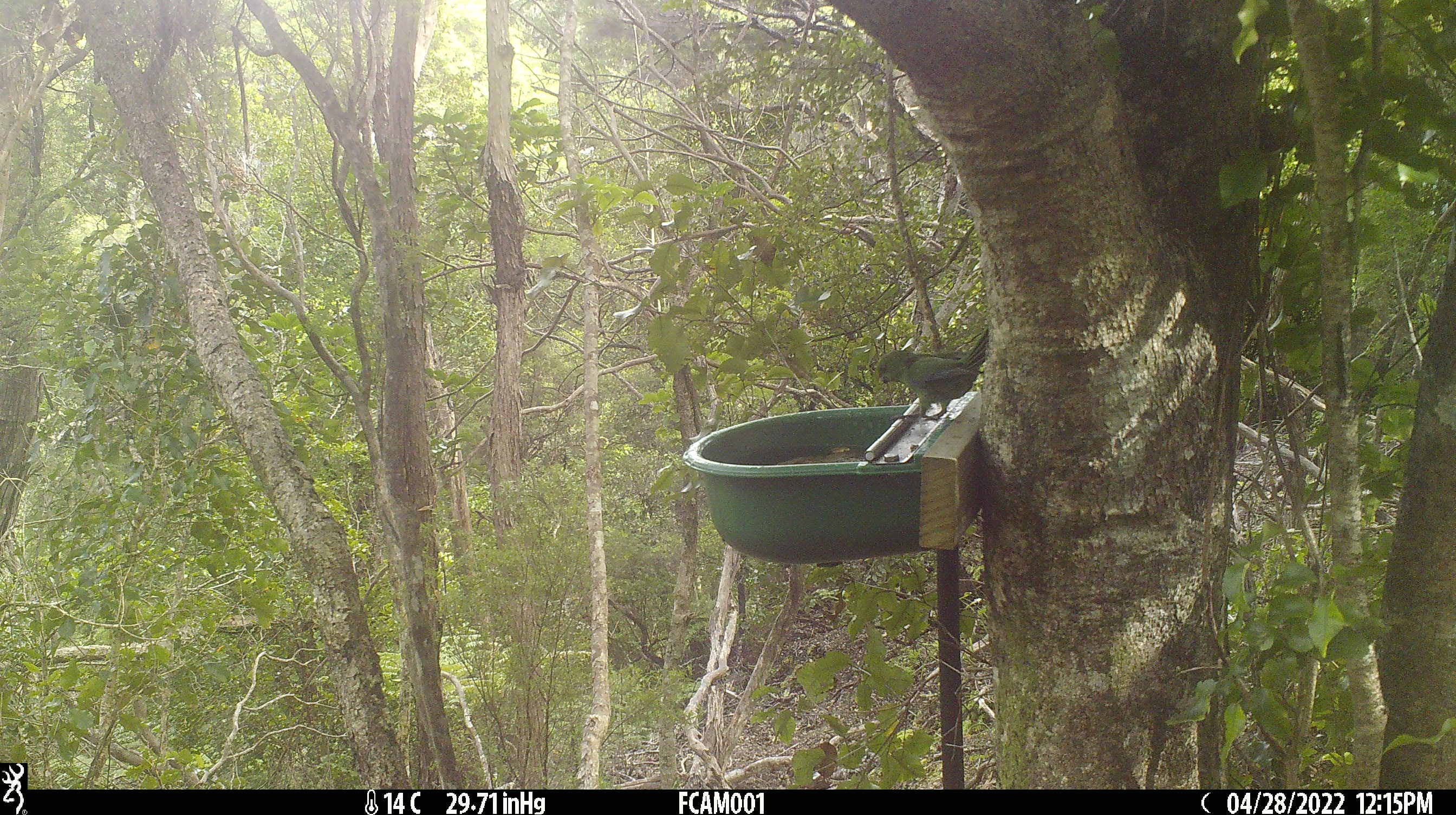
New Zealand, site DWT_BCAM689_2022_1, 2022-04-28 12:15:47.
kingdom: Animalia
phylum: Chordata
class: Aves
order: Psittaciformes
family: Psittaculidae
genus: Cyanoramphus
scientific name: Cyanoramphus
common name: parakeet